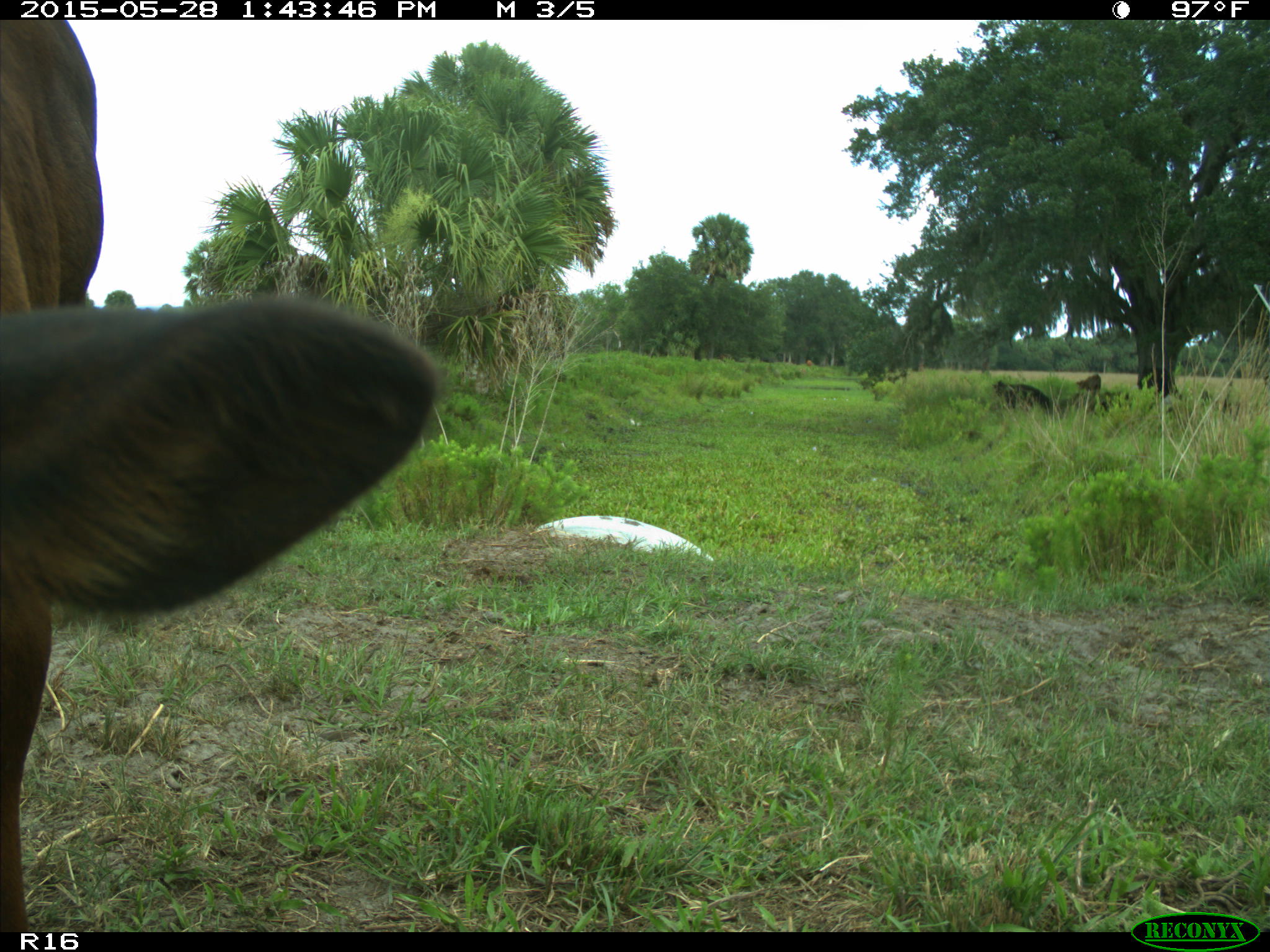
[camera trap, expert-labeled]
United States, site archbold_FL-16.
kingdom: Animalia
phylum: Chordata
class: Mammalia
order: Artiodactyla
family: Bovidae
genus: Bos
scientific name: Bos taurus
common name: domestic cow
Bos taurus (domestic cow).